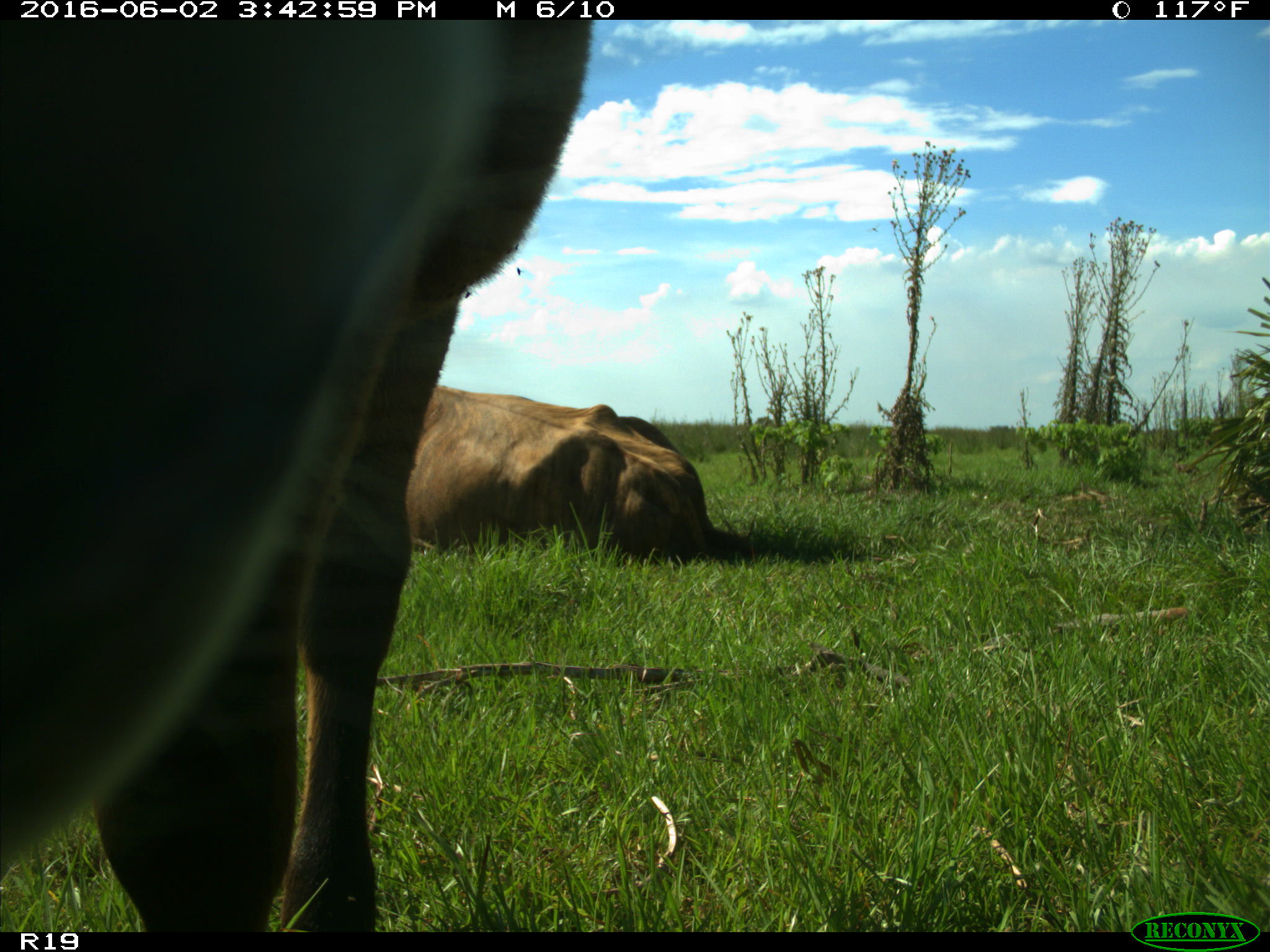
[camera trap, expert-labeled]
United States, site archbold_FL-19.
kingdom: Animalia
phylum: Chordata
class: Mammalia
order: Artiodactyla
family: Bovidae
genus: Bos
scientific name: Bos taurus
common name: domestic cow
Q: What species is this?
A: Bos taurus (domestic cow).